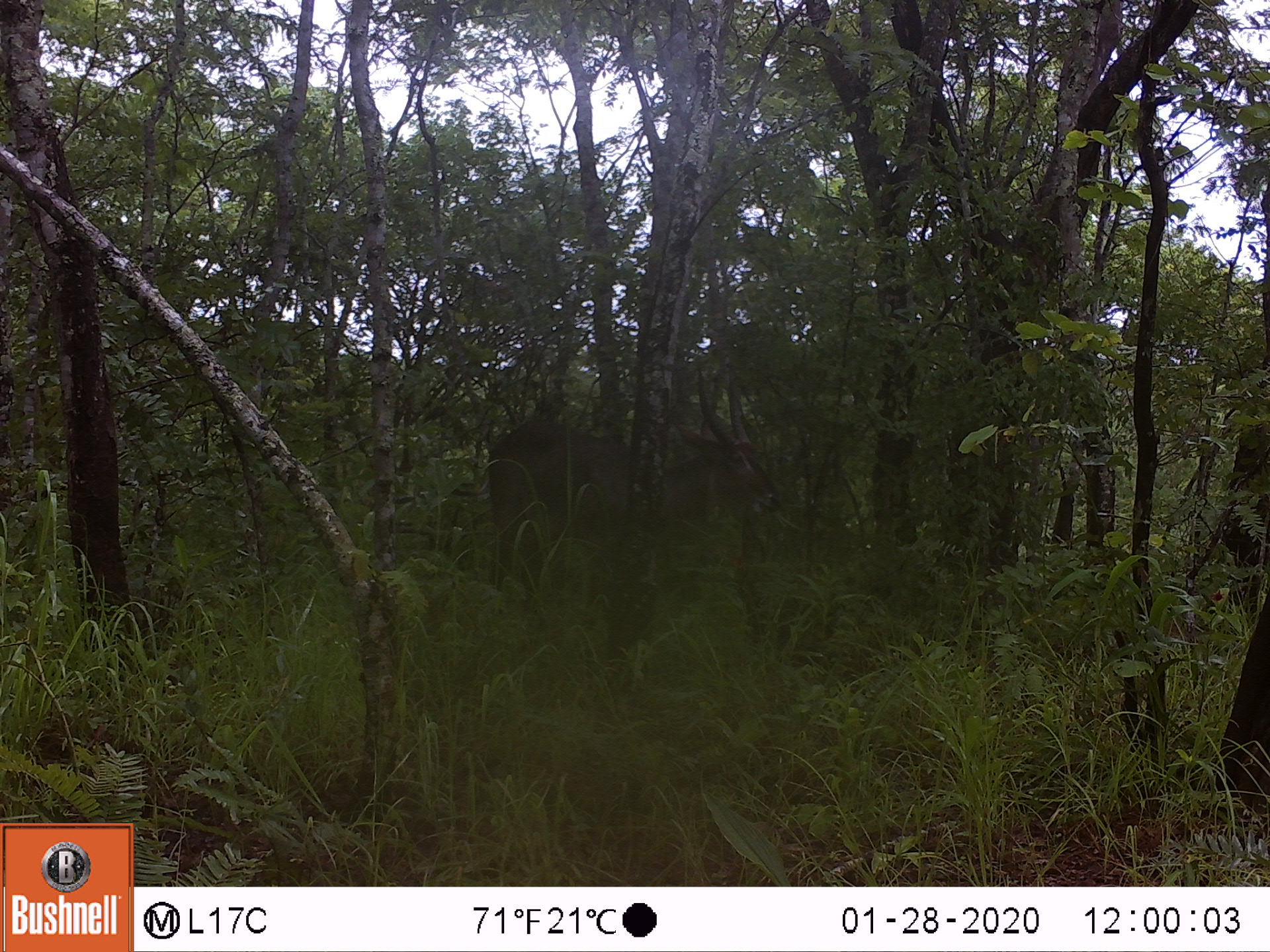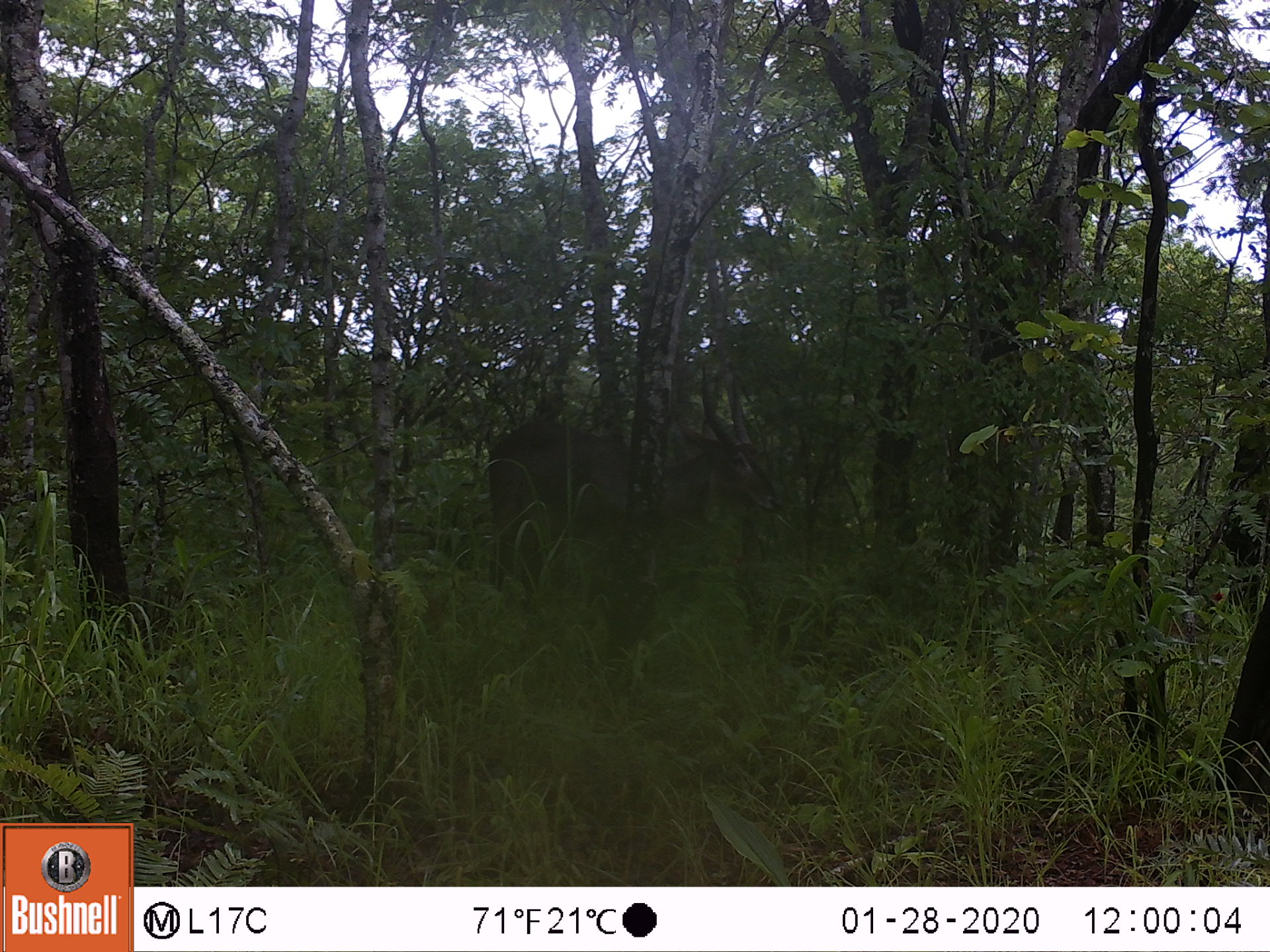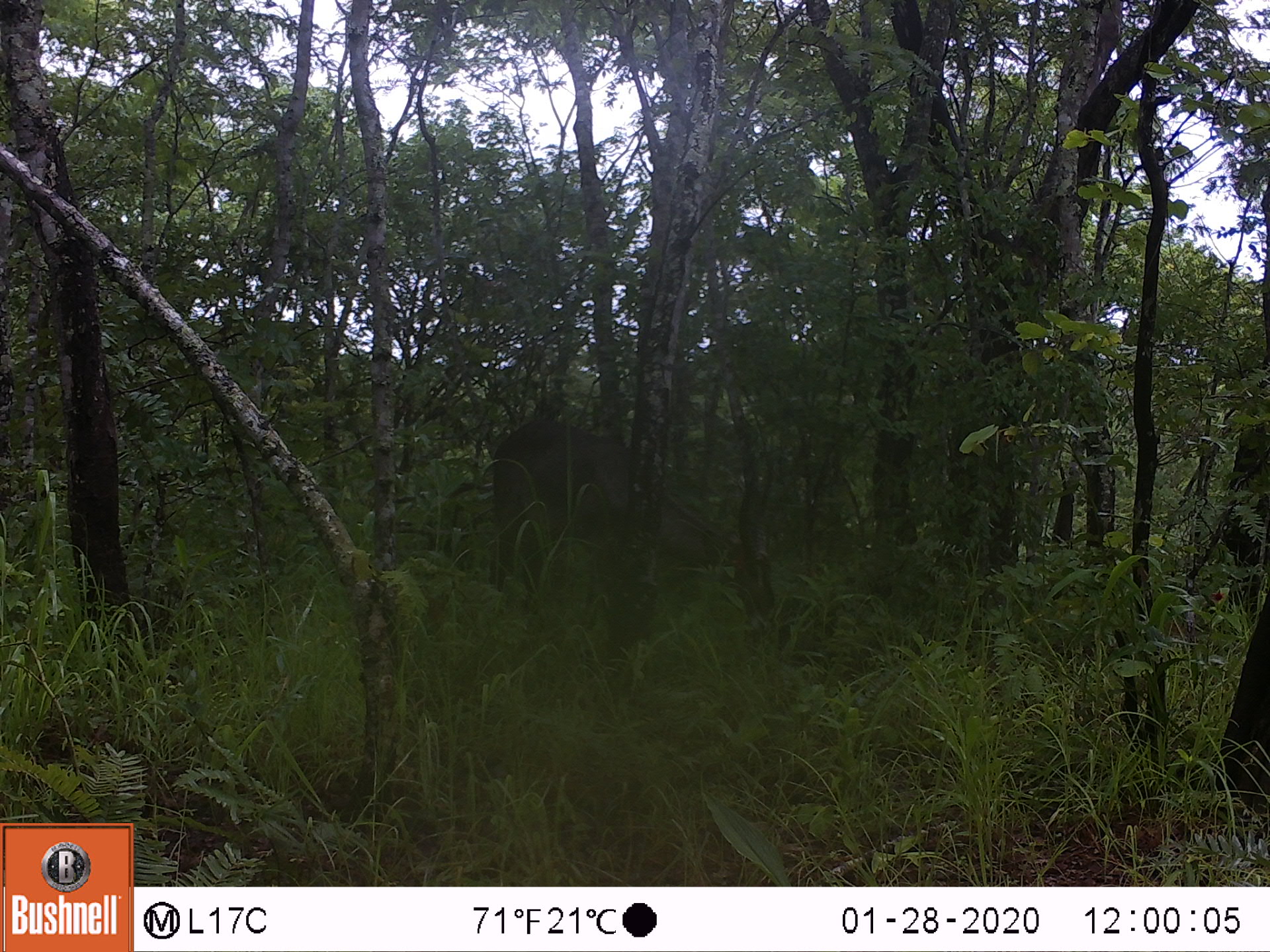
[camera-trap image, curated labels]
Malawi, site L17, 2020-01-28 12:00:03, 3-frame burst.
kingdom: Animalia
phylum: Chordata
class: Mammalia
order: Artiodactyla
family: Bovidae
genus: Kobus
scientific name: Kobus ellipsiprymnus ellipsiprymnus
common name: common waterbuck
Common waterbuck (Kobus ellipsiprymnus ellipsiprymnus), count 1.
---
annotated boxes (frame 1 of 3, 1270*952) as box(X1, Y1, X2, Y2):
common waterbuck: box(484, 368, 779, 599)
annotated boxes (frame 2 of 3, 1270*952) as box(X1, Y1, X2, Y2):
common waterbuck: box(480, 369, 784, 594)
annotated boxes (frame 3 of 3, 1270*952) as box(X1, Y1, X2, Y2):
common waterbuck: box(487, 426, 784, 628)